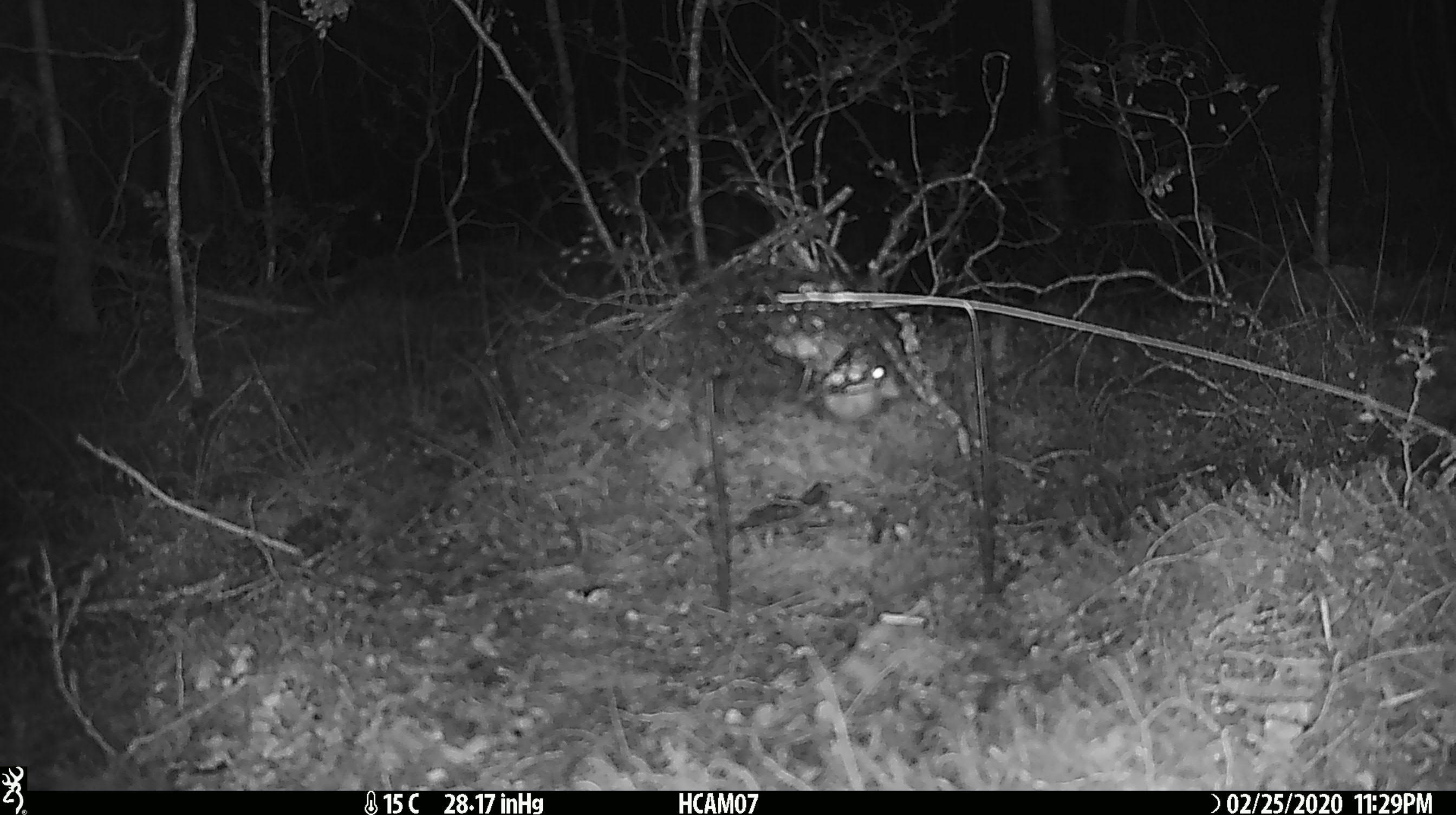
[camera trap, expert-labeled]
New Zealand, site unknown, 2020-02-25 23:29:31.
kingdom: Animalia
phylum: Chordata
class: Mammalia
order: Rodentia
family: Muridae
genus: Mus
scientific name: Mus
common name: mouse